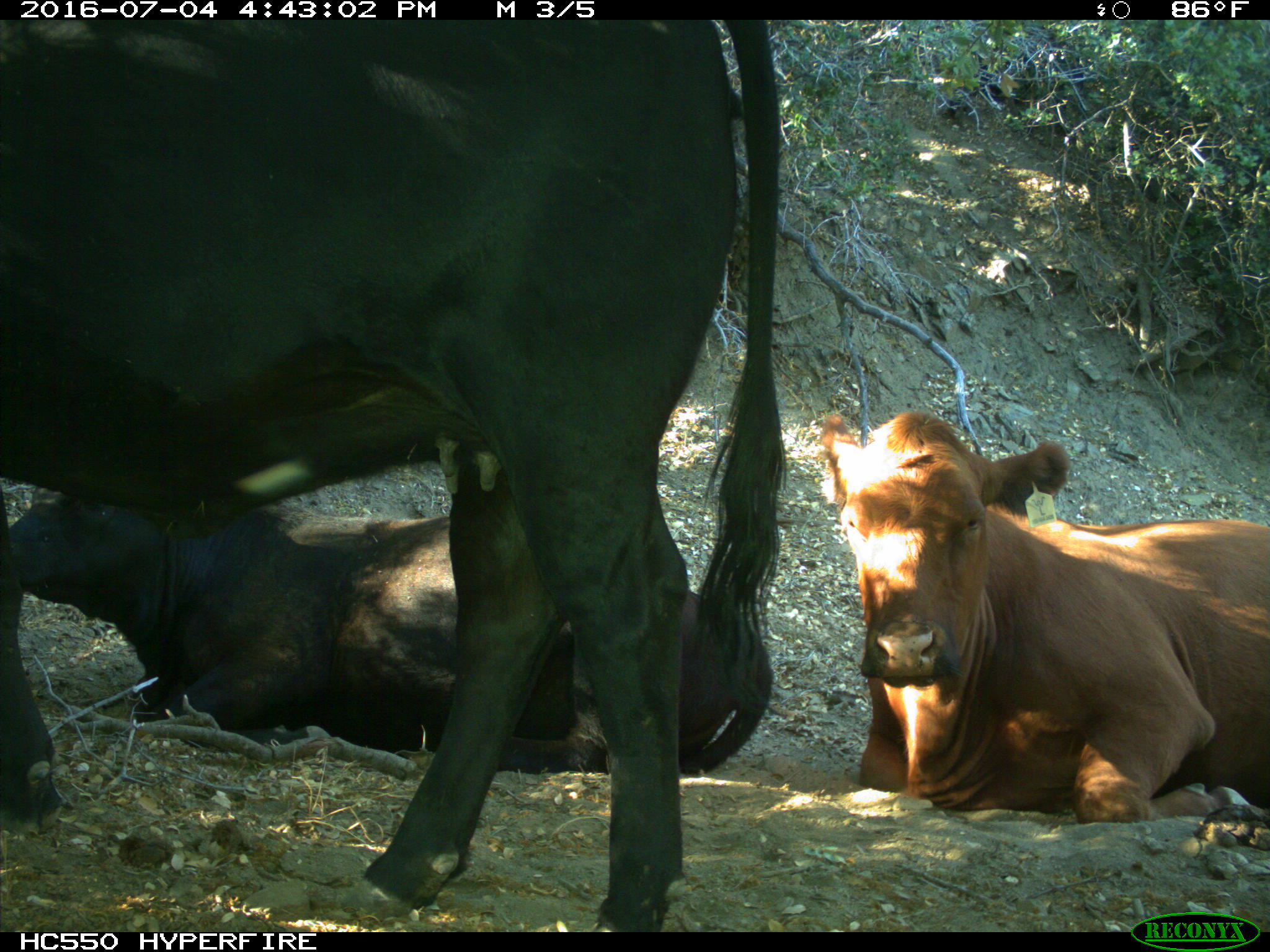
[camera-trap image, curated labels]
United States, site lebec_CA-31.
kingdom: Animalia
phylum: Chordata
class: Mammalia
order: Artiodactyla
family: Bovidae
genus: Bos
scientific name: Bos taurus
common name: domestic cow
Bos taurus (domestic cow).